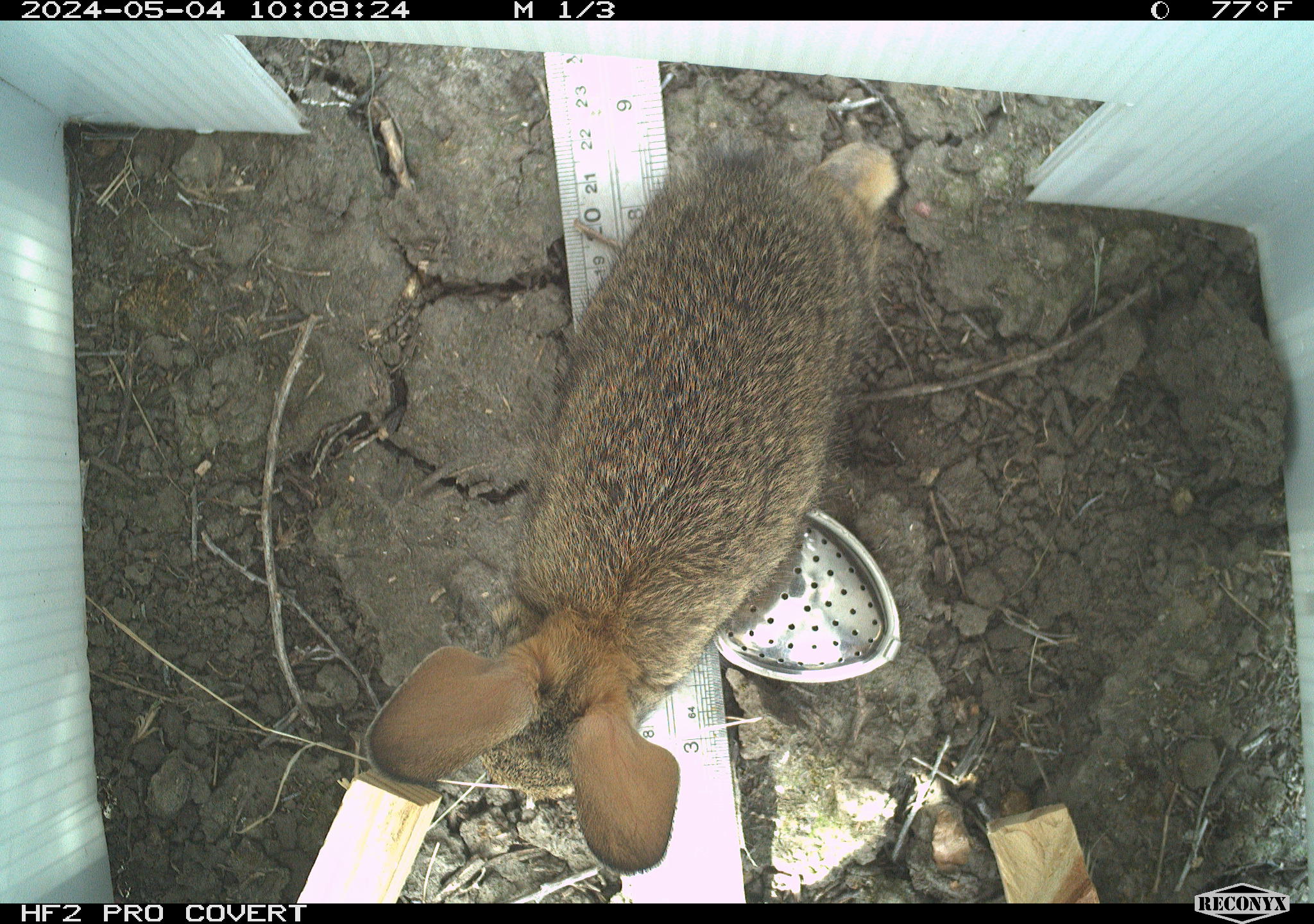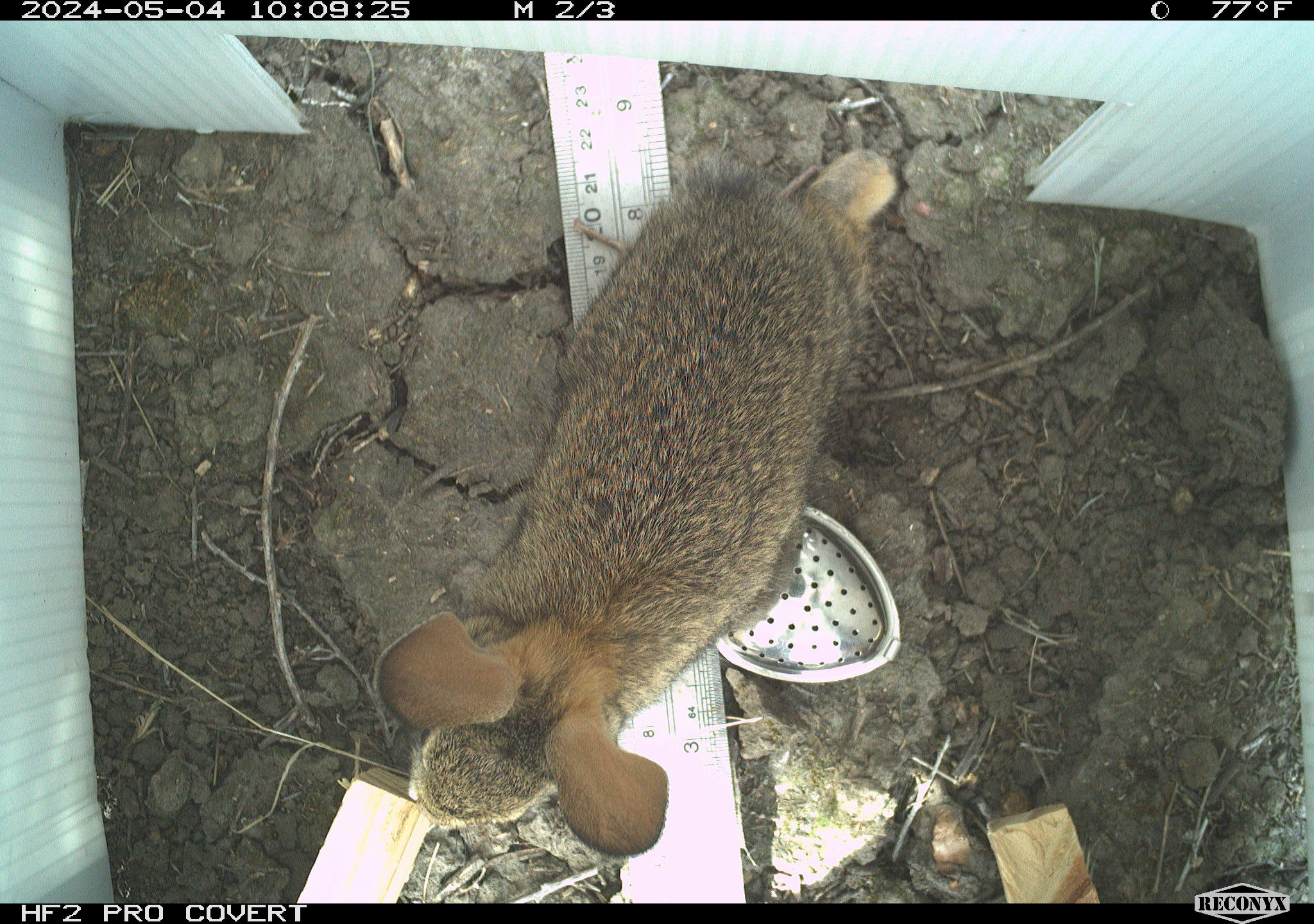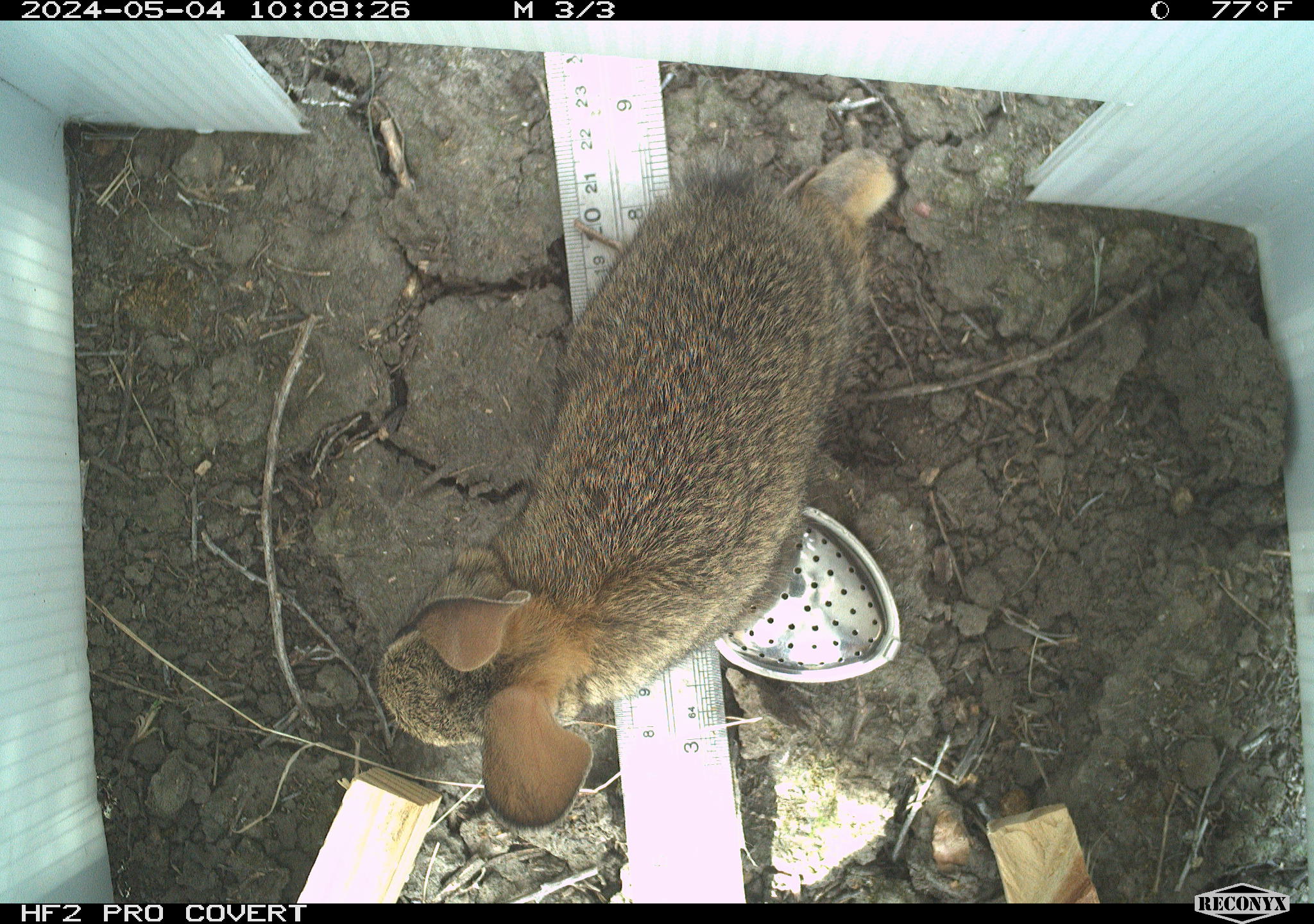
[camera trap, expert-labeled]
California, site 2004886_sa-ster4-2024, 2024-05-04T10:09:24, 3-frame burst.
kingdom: Animalia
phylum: Chordata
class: Mammalia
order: Lagomorpha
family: Leporidae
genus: Sylvilagus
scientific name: Sylvilagus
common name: cottontail rabbits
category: sylvilagus species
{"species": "sylvilagus species (cottontail rabbits) (Sylvilagus)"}